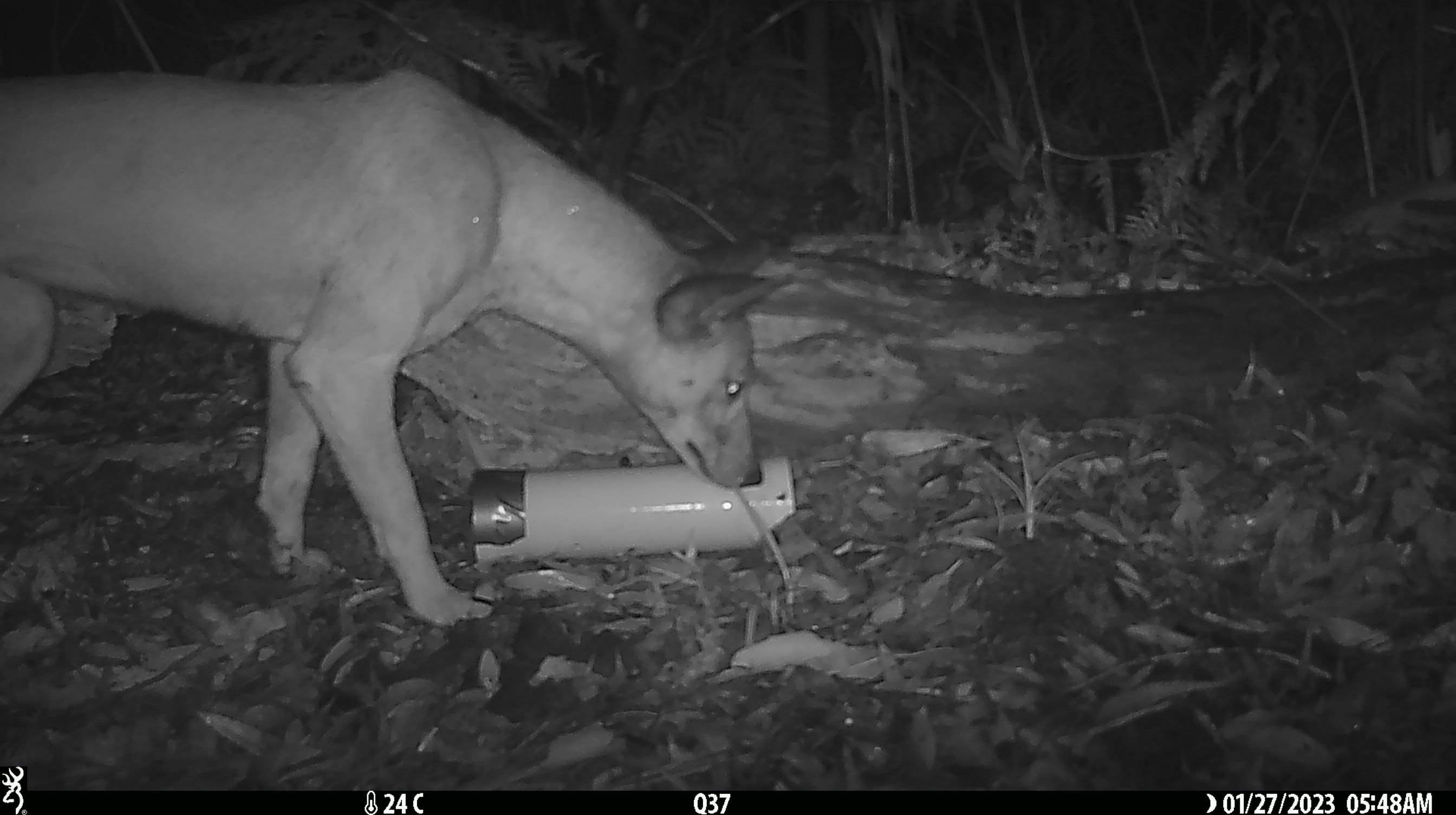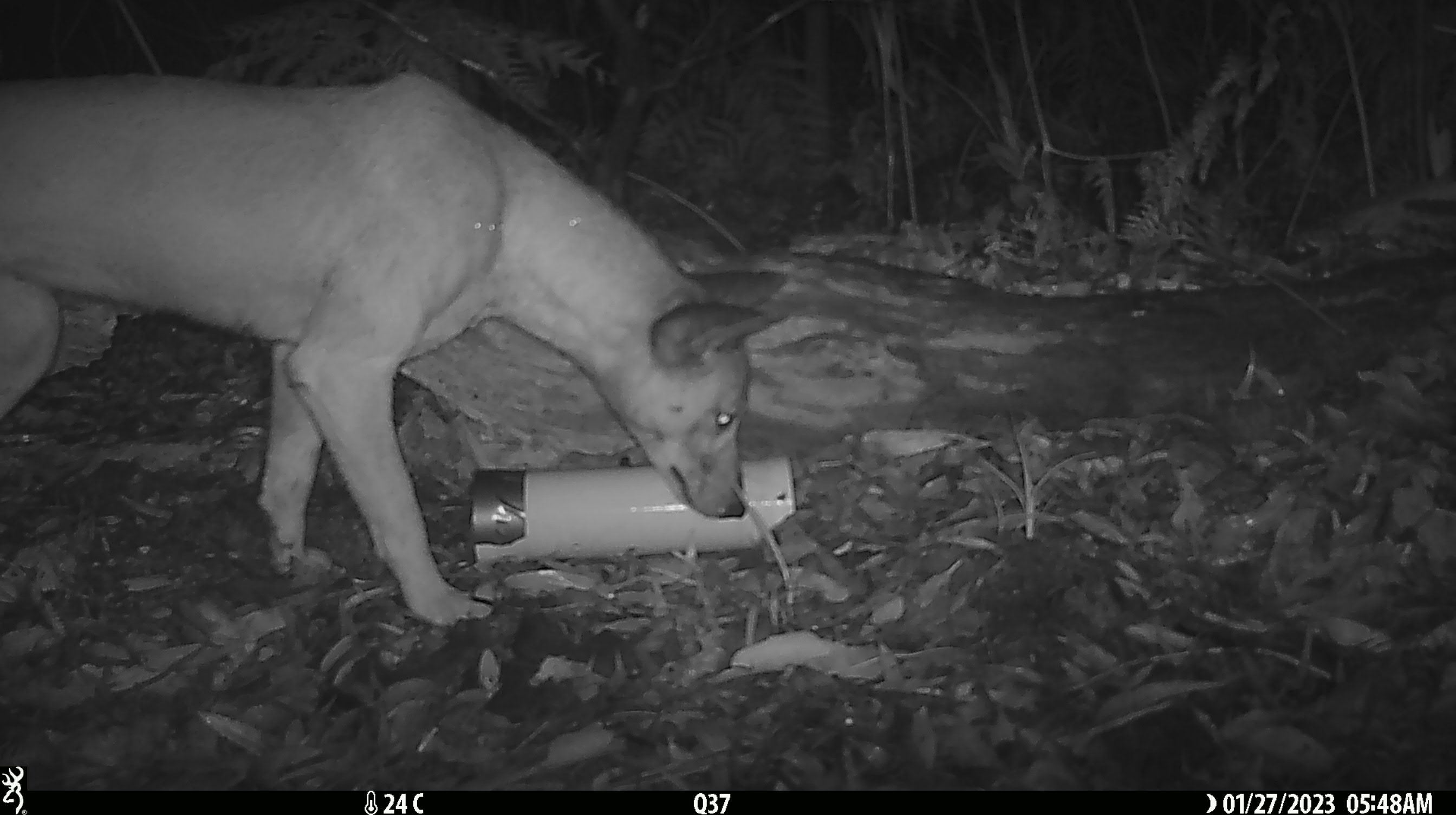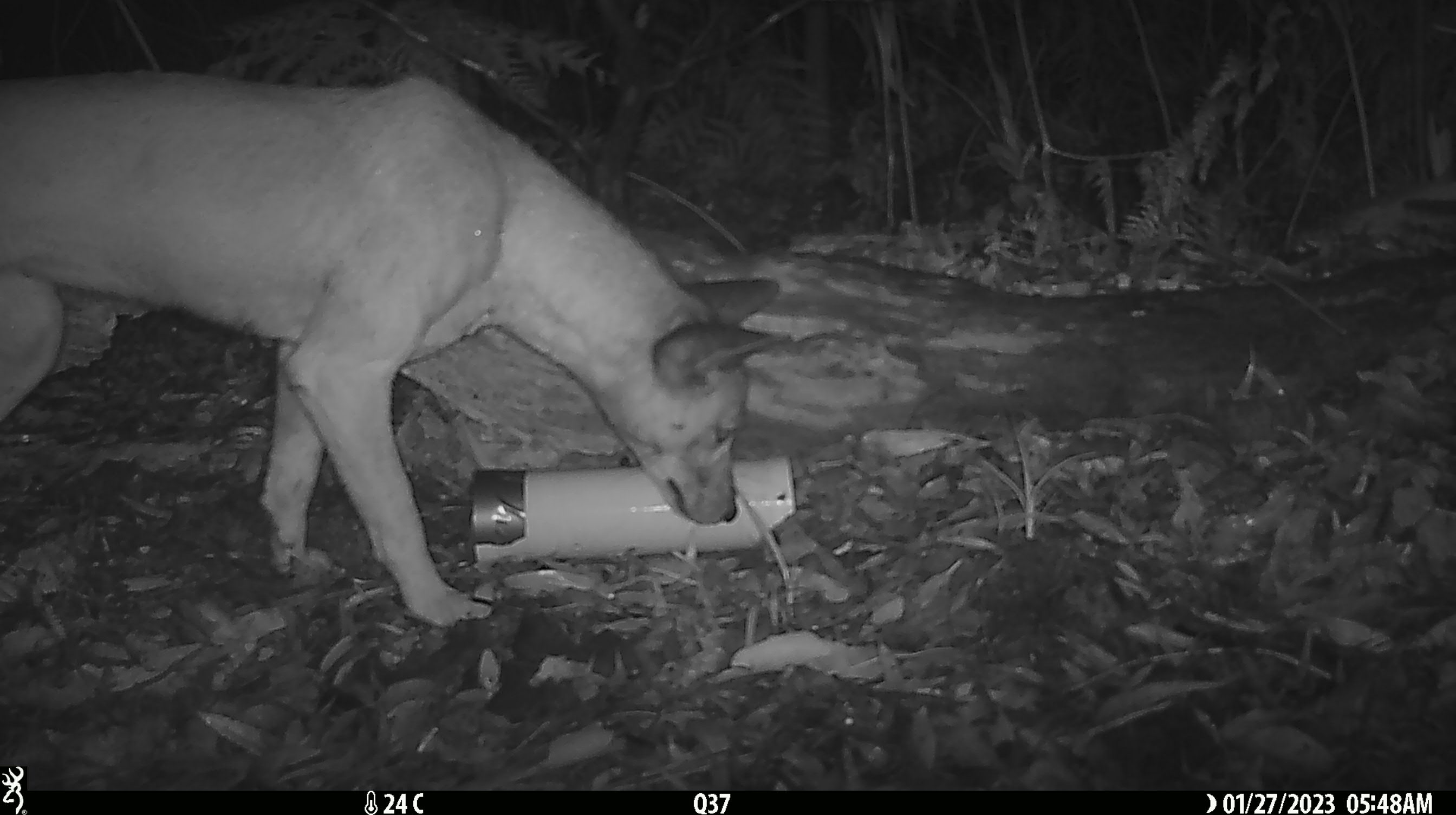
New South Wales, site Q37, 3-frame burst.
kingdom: Animalia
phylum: Chordata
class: Mammalia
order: Carnivora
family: Canidae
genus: Canis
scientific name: Canis familiaris dingo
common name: dingo